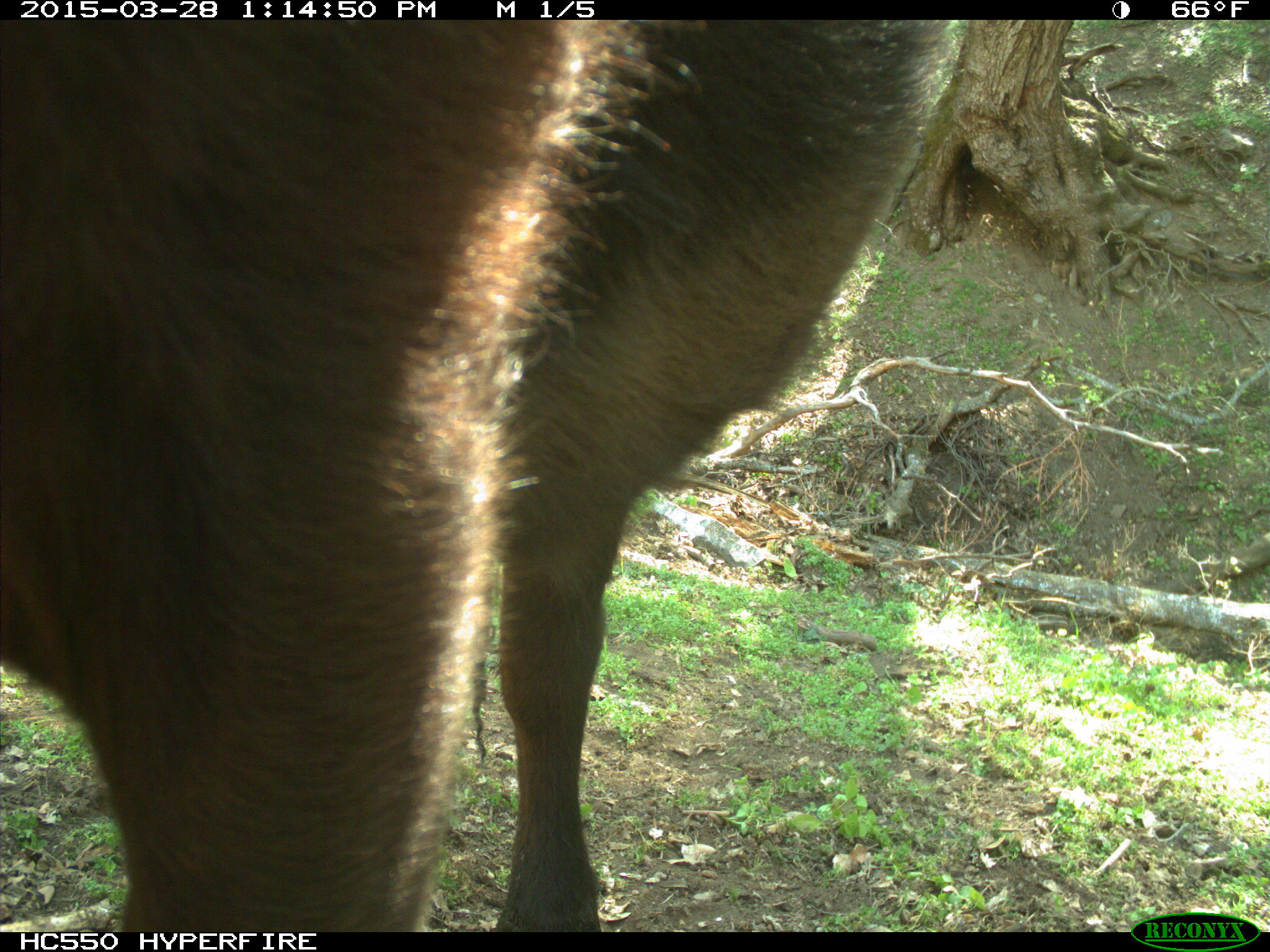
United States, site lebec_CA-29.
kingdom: Animalia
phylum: Chordata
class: Mammalia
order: Artiodactyla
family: Bovidae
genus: Bos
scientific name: Bos taurus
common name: domestic cow